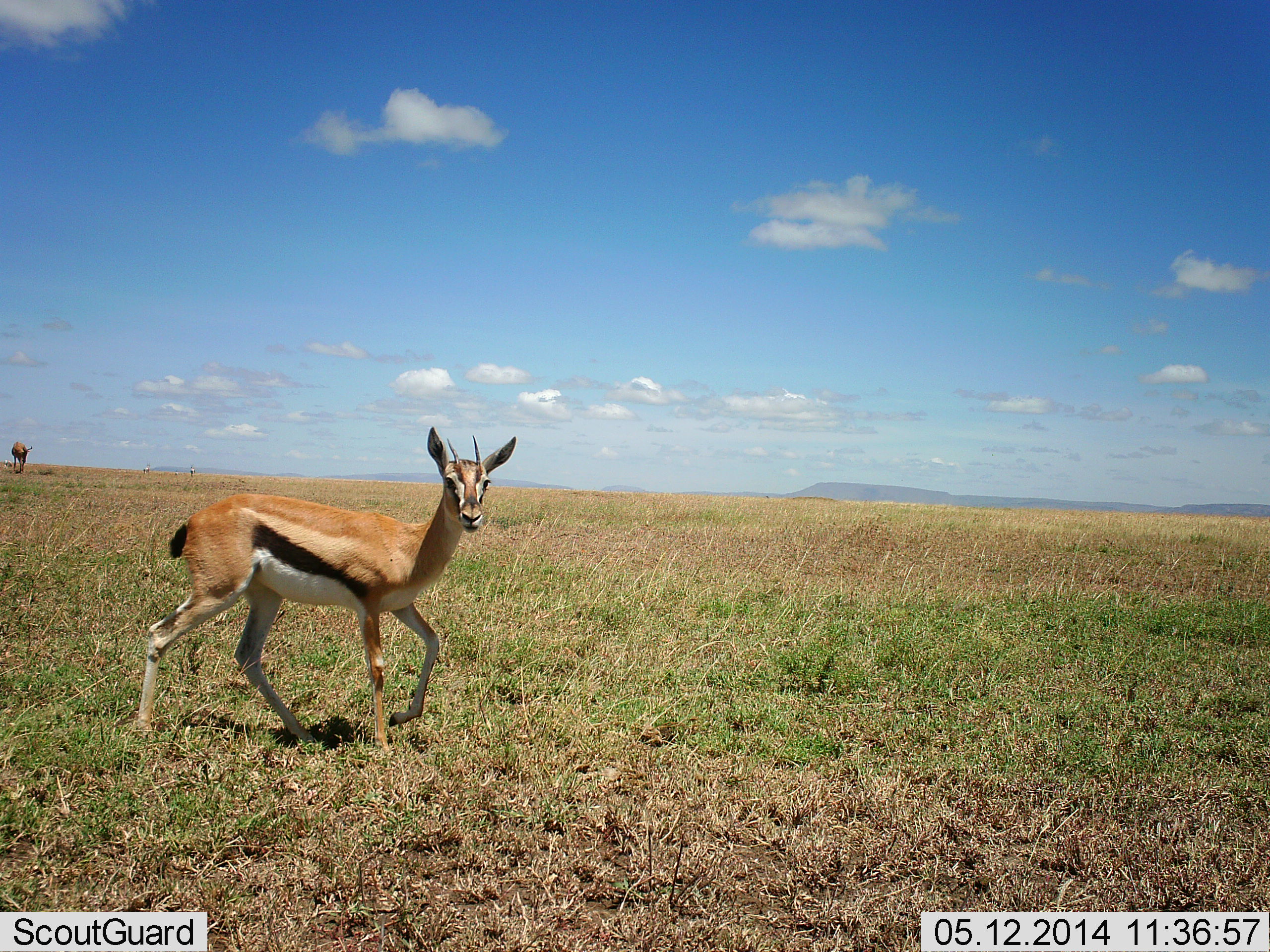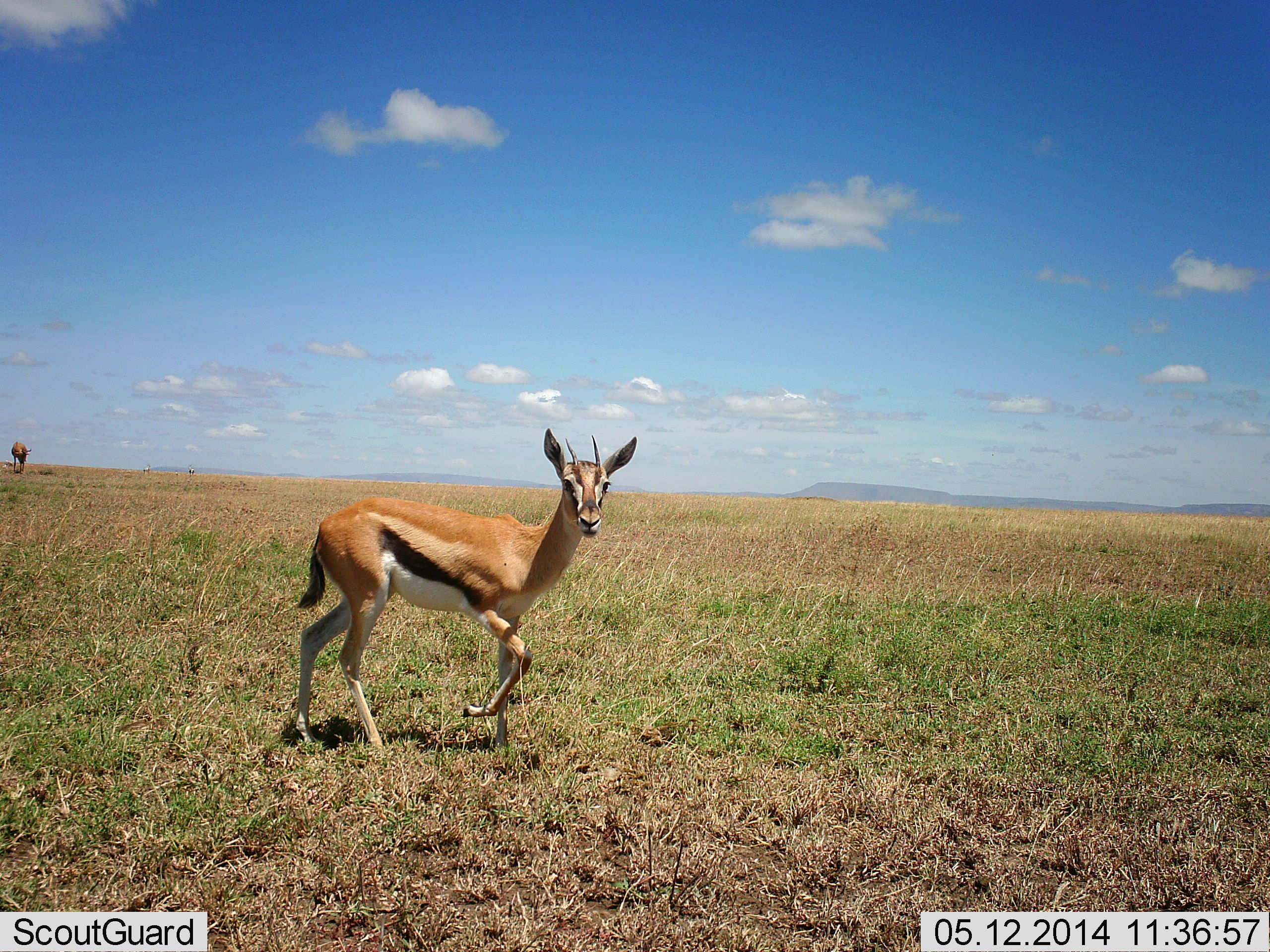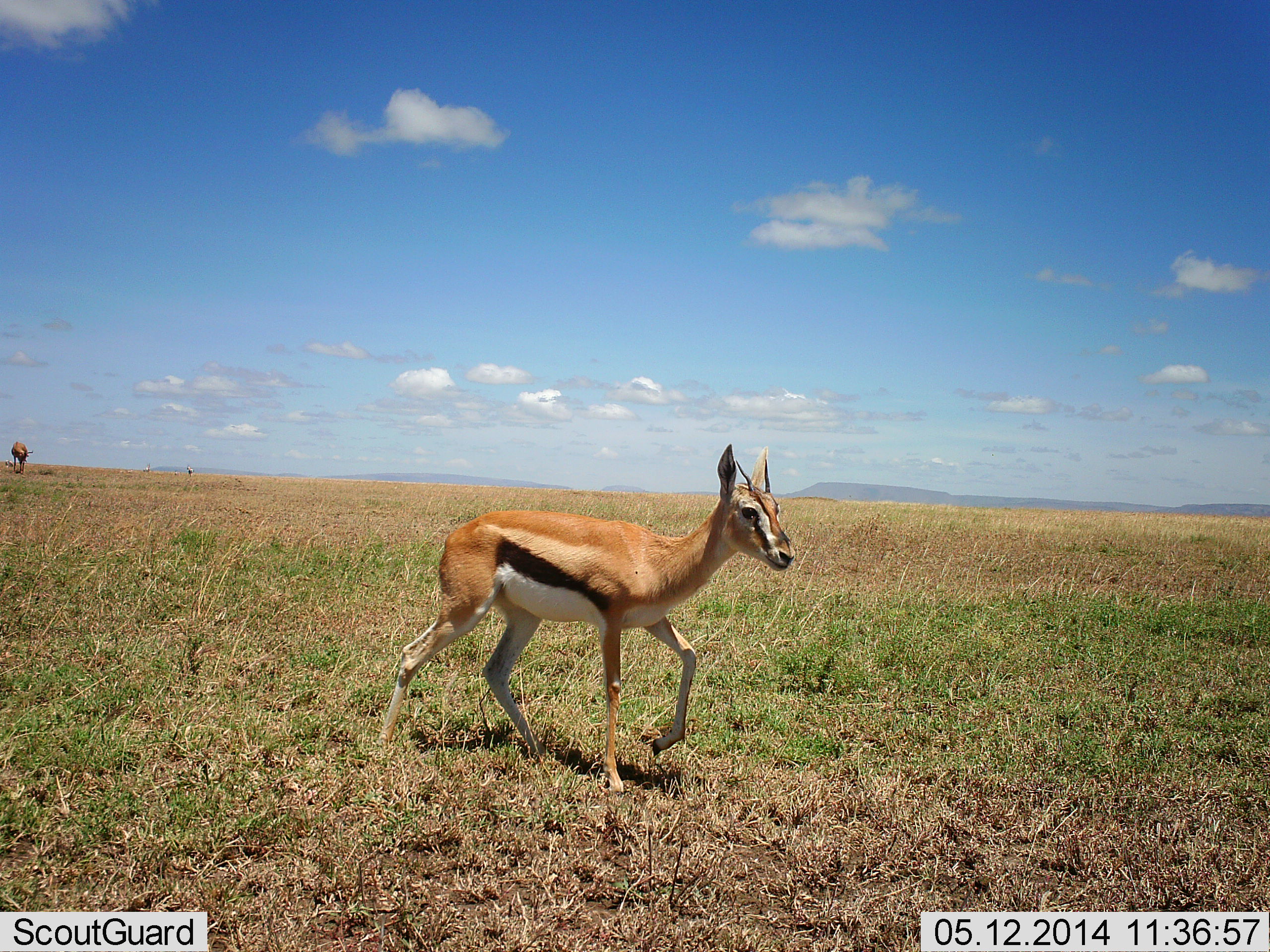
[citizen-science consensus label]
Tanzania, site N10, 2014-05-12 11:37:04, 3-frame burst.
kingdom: Animalia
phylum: Chordata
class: Mammalia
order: Artiodactyla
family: Bovidae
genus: Eudorcas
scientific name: Eudorcas thomsonii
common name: thomson's gazelle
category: gazellethomsons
Gazellethomsons (thomson's gazelle) (Eudorcas thomsonii), count 2. Behavior (volunteer vote fractions): standing 64%, resting 0%, moving 82%, interacting 0%. Young present (vote fraction): 0%. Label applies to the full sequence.